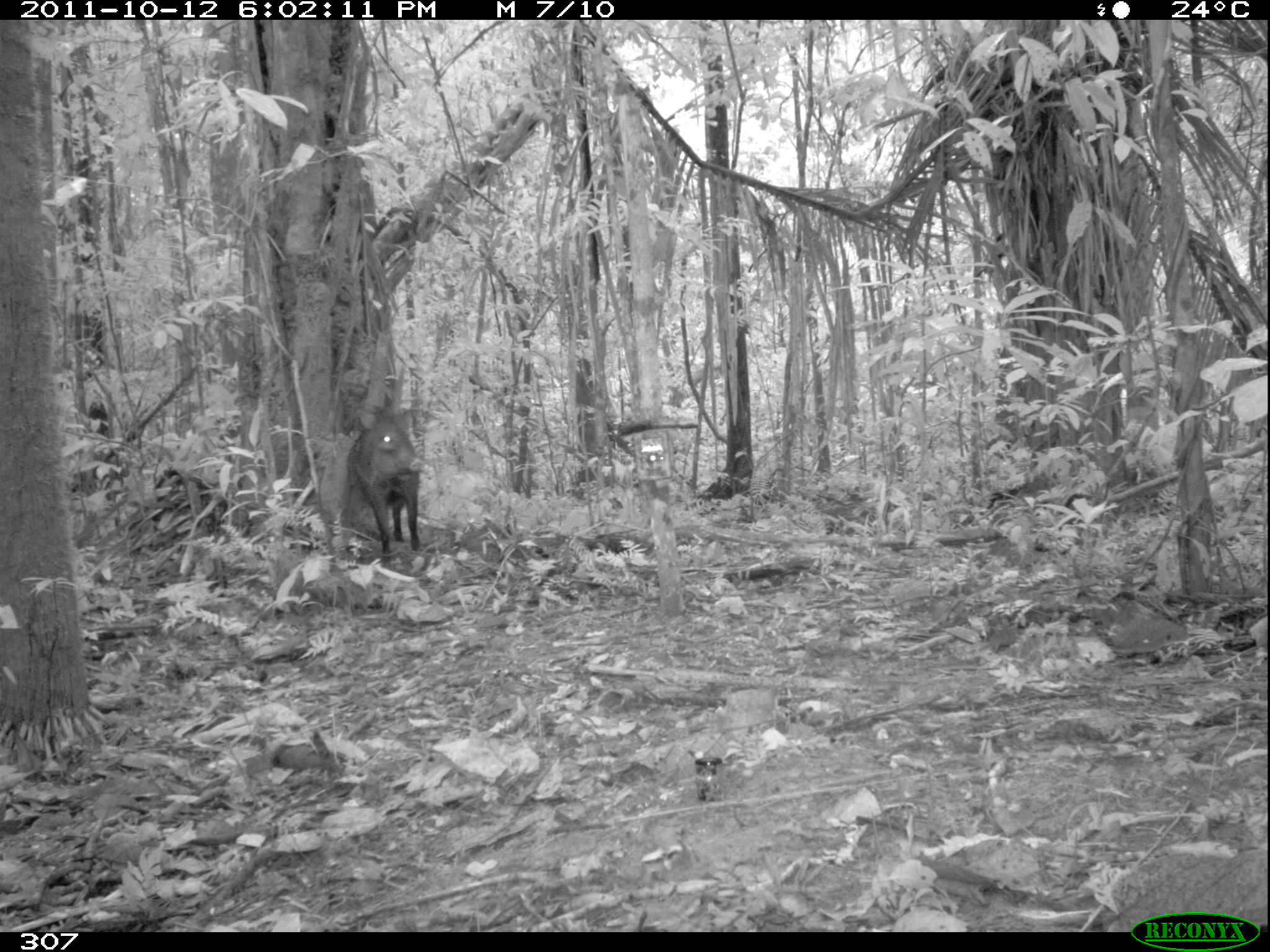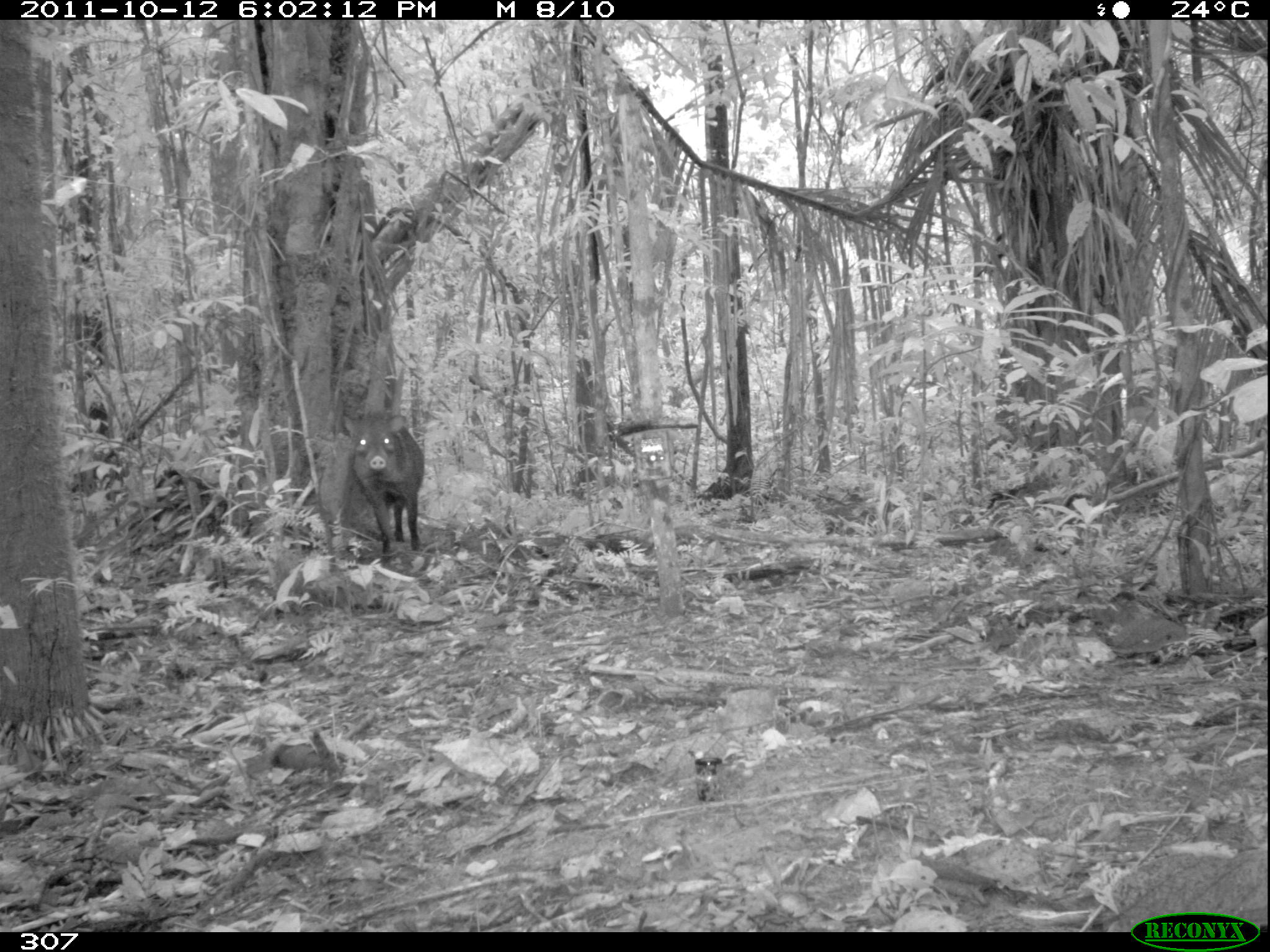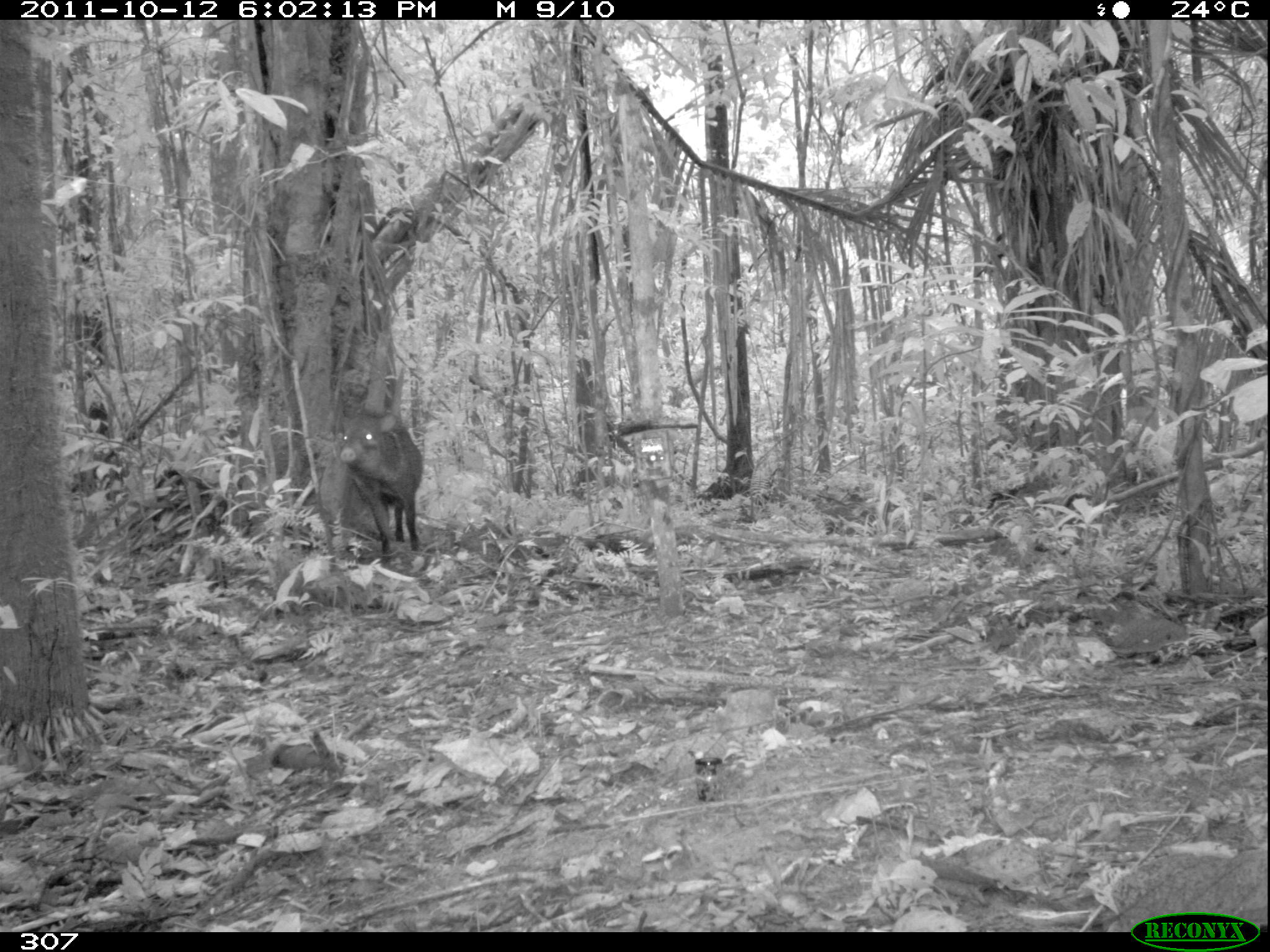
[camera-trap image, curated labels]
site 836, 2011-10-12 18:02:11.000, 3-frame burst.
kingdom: Animalia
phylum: Chordata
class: Mammalia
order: Artiodactyla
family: Tayassuidae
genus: Pecari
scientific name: Pecari tajacu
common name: collared peccary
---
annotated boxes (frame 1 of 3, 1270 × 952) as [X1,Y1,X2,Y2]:
pecari tajacu: [346,407,423,562]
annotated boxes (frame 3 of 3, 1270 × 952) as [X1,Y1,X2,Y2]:
pecari tajacu: [338,411,423,566]